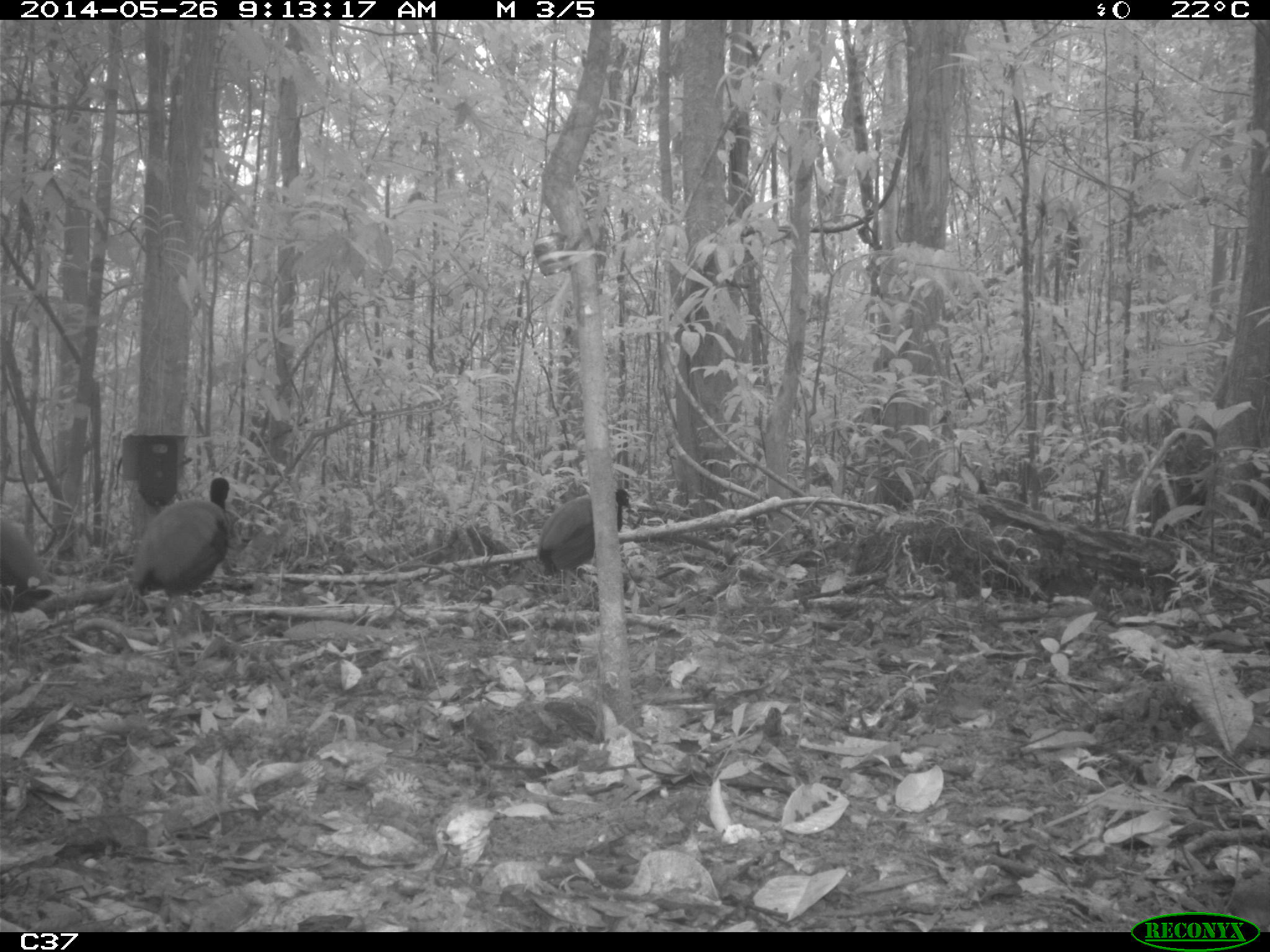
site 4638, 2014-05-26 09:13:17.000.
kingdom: Animalia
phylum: Chordata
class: Aves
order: Gruiformes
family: Psophiidae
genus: Psophia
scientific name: Psophia crepitans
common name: gray-winged trumpeter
Psophia crepitans (gray-winged trumpeter), count 3, age adult.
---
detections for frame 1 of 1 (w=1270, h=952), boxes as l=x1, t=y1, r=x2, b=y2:
psophia crepitans: l=128, t=477, r=231, b=674; l=535, t=487, r=633, b=610; l=0, t=517, r=53, b=601